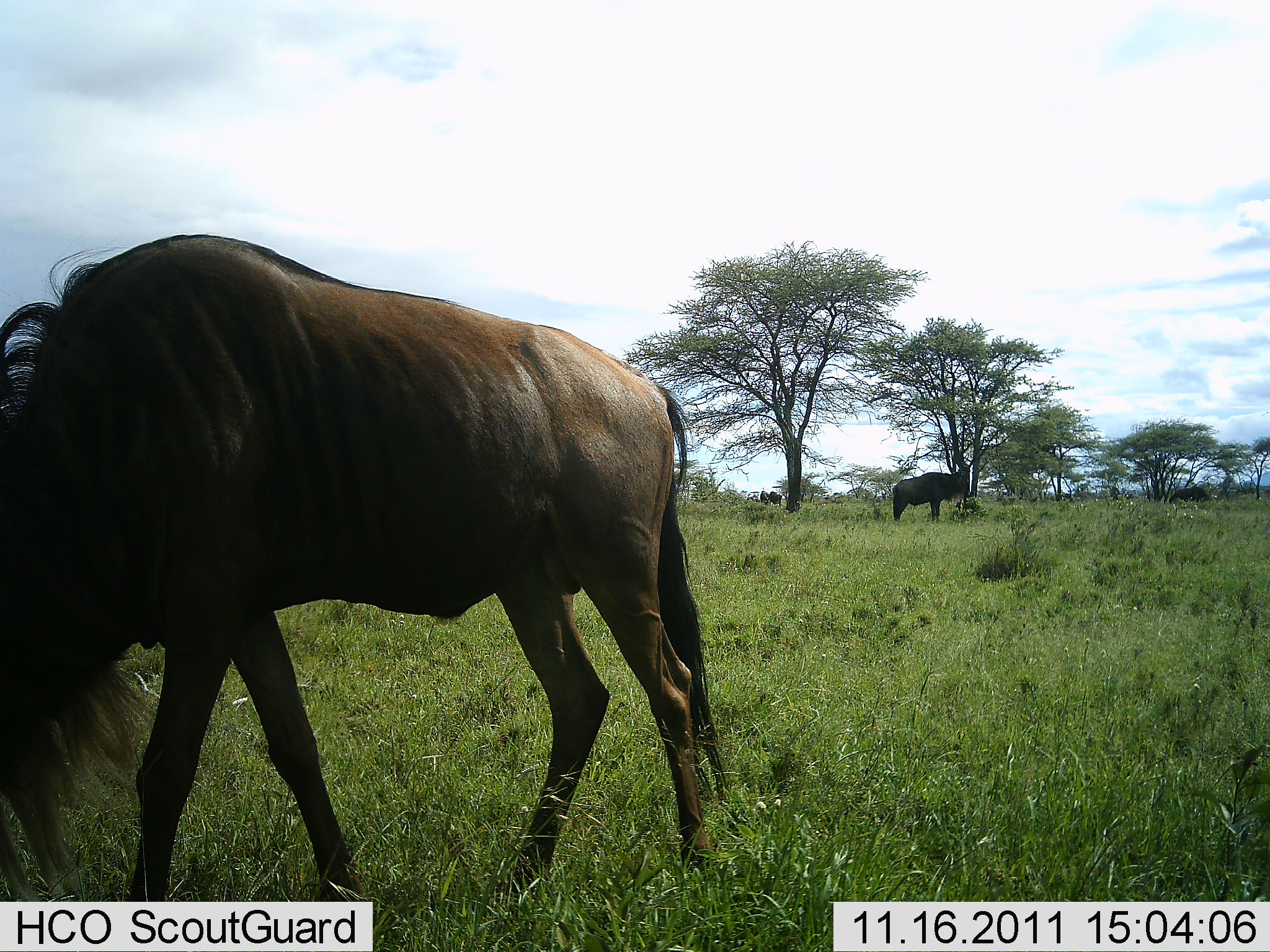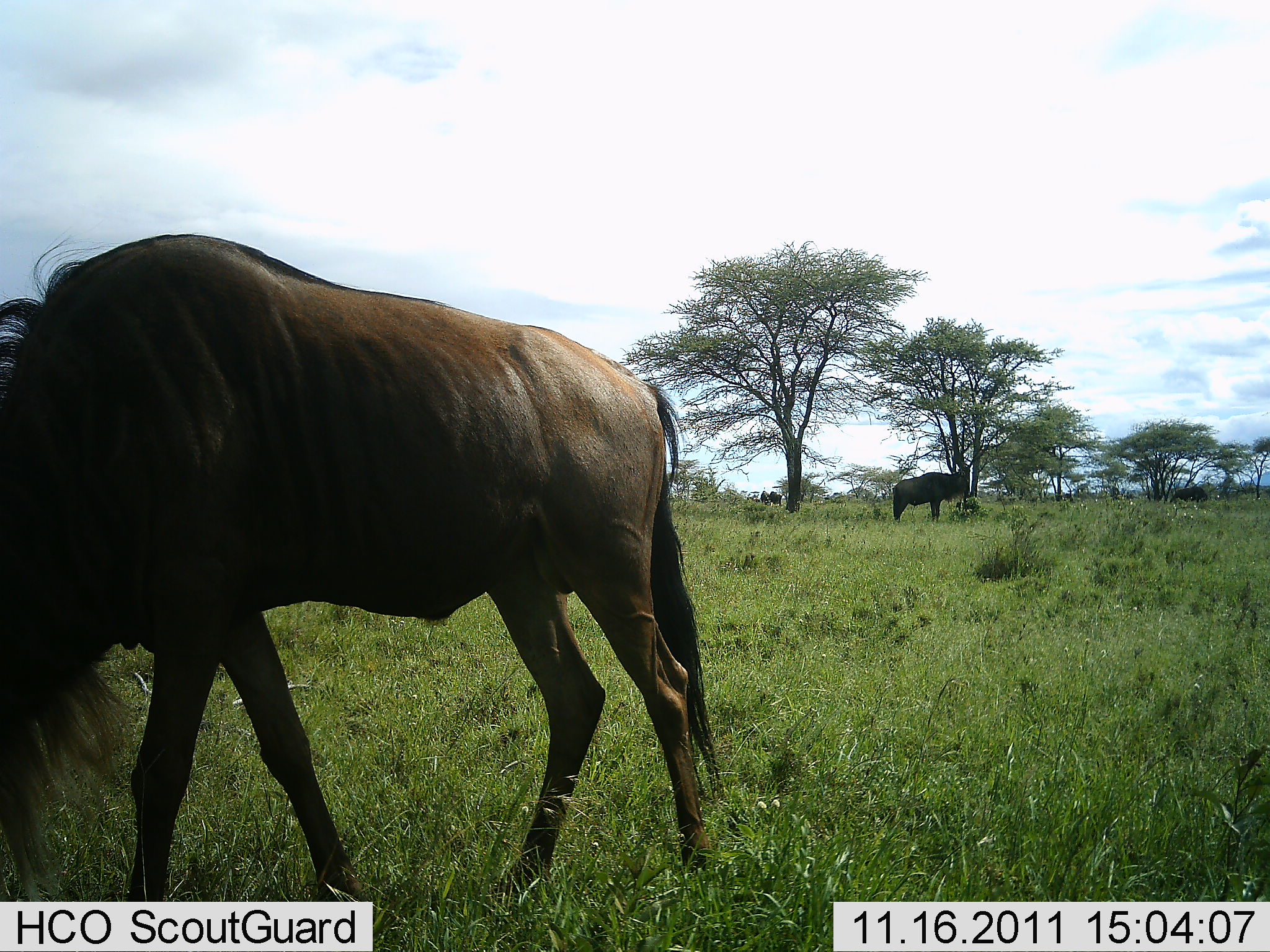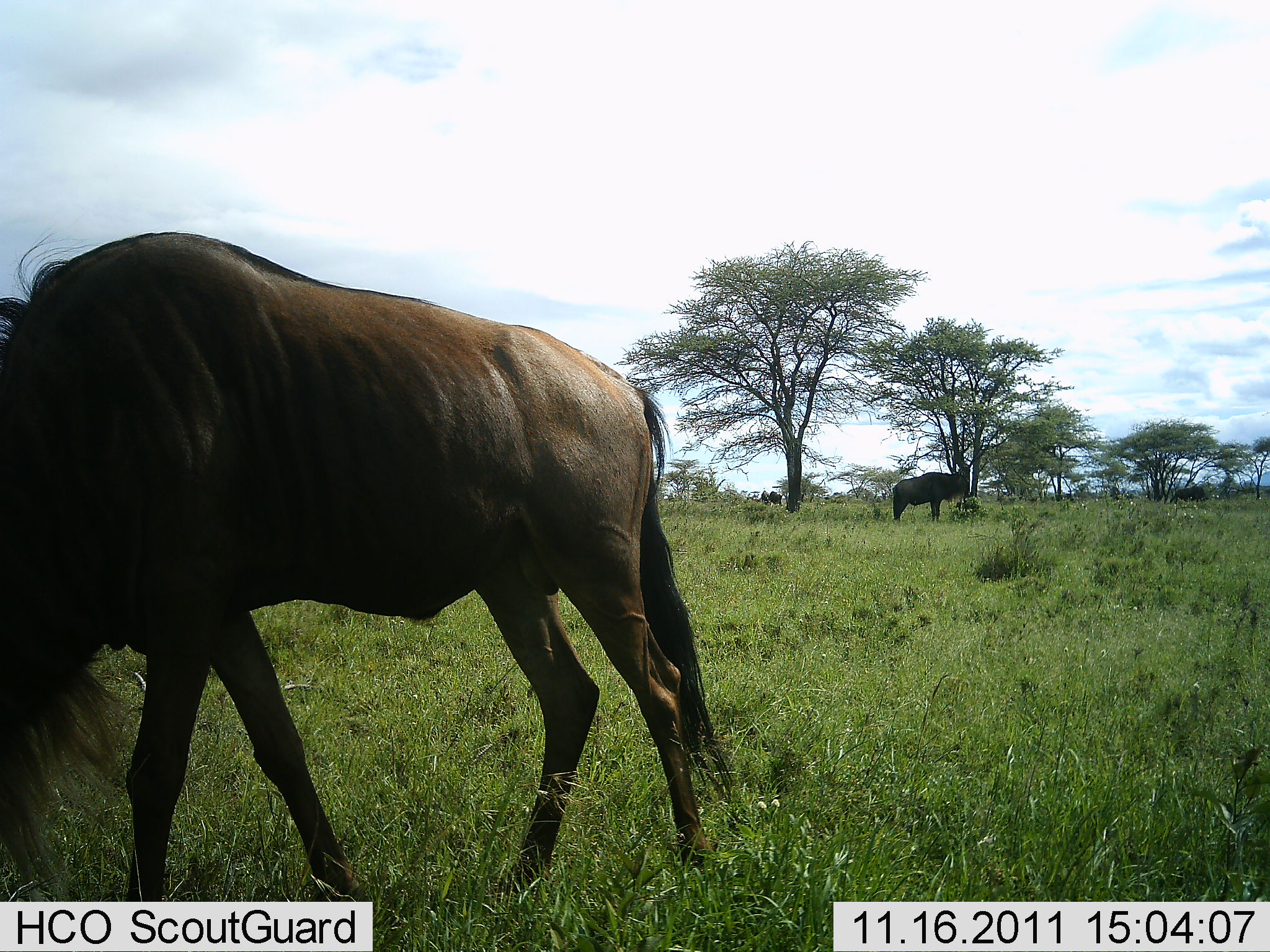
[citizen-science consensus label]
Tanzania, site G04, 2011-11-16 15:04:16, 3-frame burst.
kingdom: Animalia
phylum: Chordata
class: Mammalia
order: Artiodactyla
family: Bovidae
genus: Connochaetes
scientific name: Connochaetes taurinus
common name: blue wildebeest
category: wildebeest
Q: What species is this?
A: Wildebeest (blue wildebeest) (Connochaetes taurinus).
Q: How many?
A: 2.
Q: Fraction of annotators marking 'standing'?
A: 93%.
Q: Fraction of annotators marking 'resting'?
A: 0%.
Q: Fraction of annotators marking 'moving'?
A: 7%.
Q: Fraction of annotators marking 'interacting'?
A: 0%.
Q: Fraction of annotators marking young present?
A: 0%.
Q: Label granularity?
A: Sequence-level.